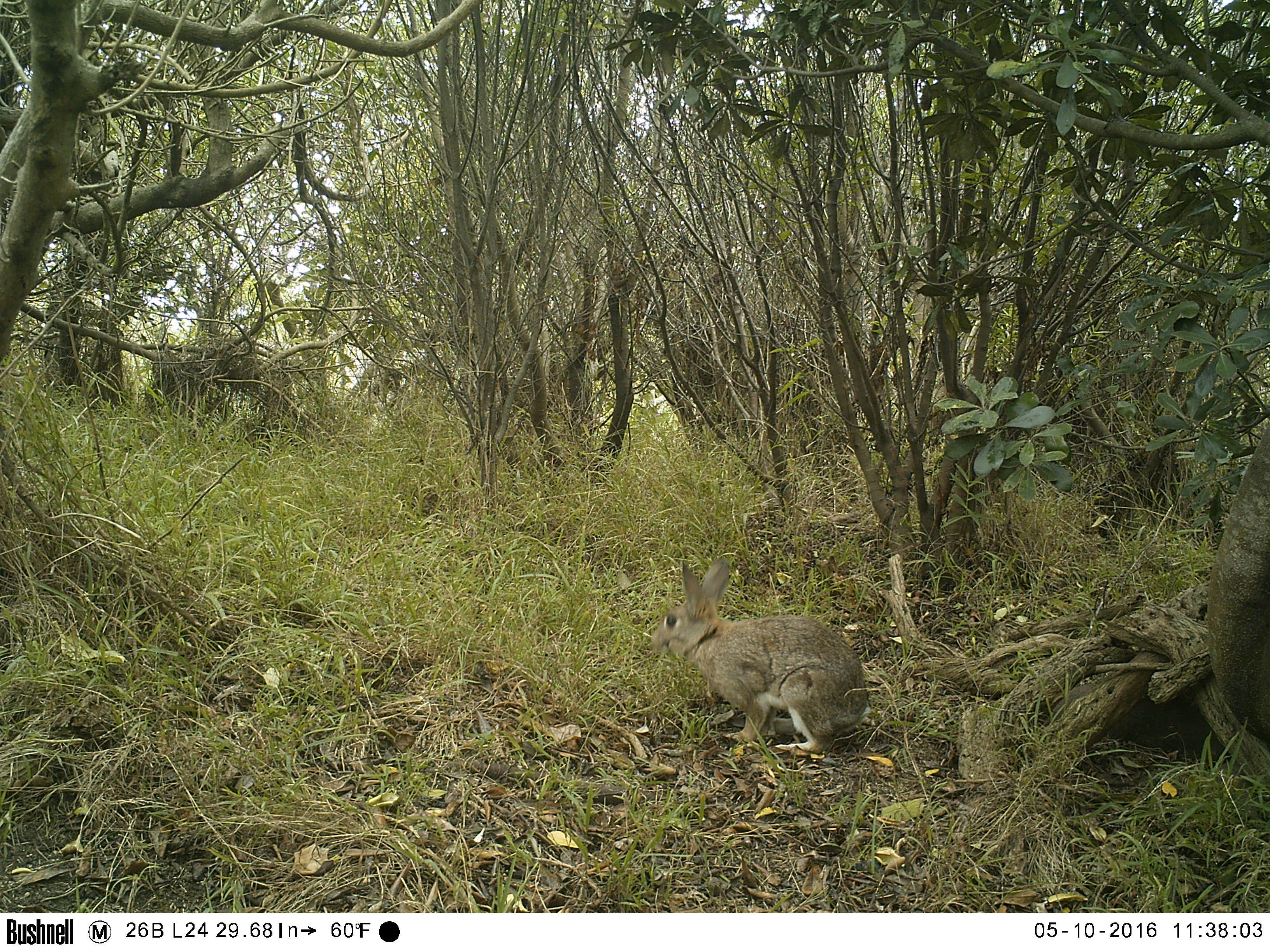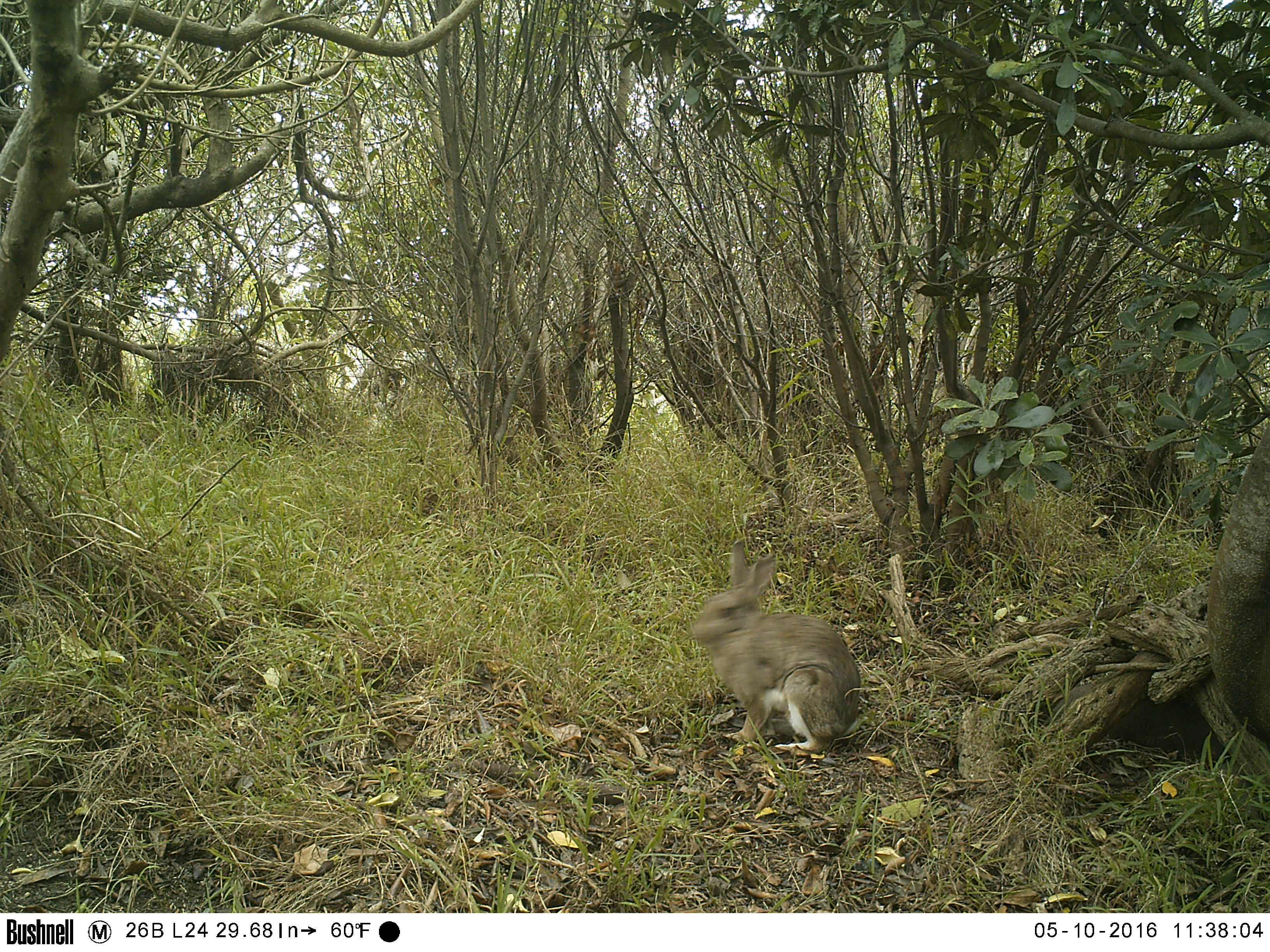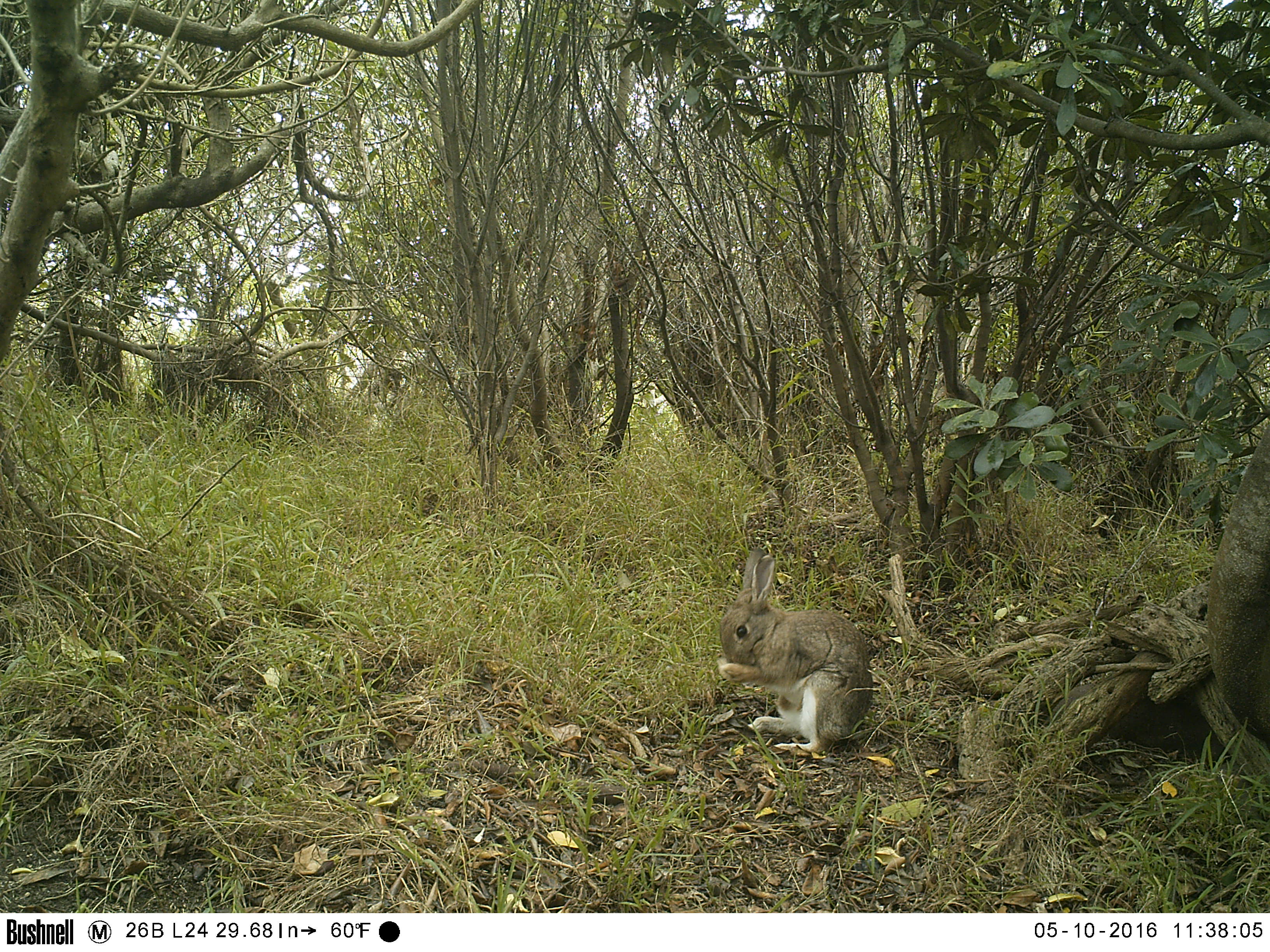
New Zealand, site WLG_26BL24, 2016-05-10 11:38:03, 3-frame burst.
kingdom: Animalia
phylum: Chordata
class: Mammalia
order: Lagomorpha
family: Leporidae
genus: Oryctolagus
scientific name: Oryctolagus cuniculus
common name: european rabbit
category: rabbit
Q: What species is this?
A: Rabbit (european rabbit) (Oryctolagus cuniculus).